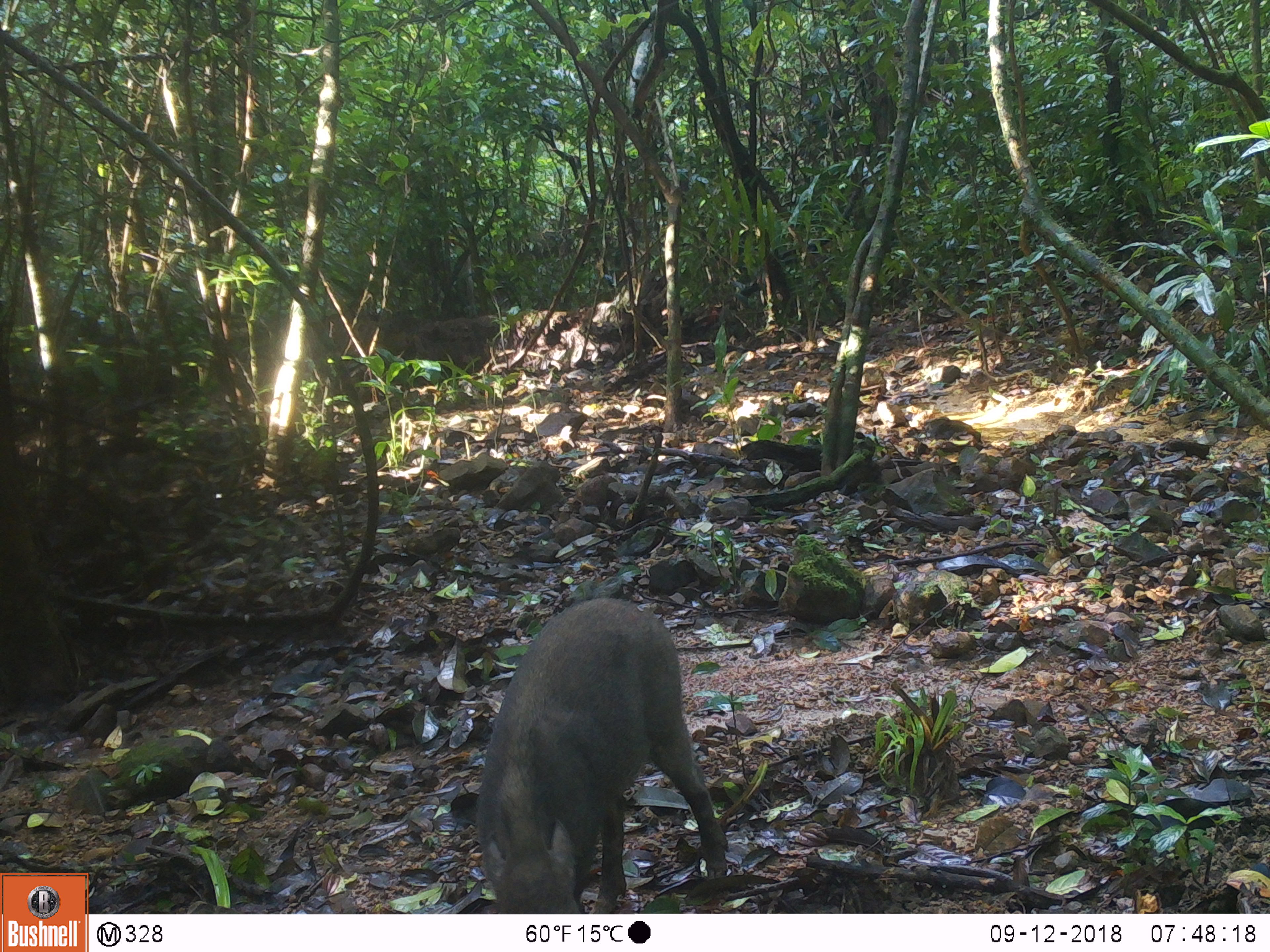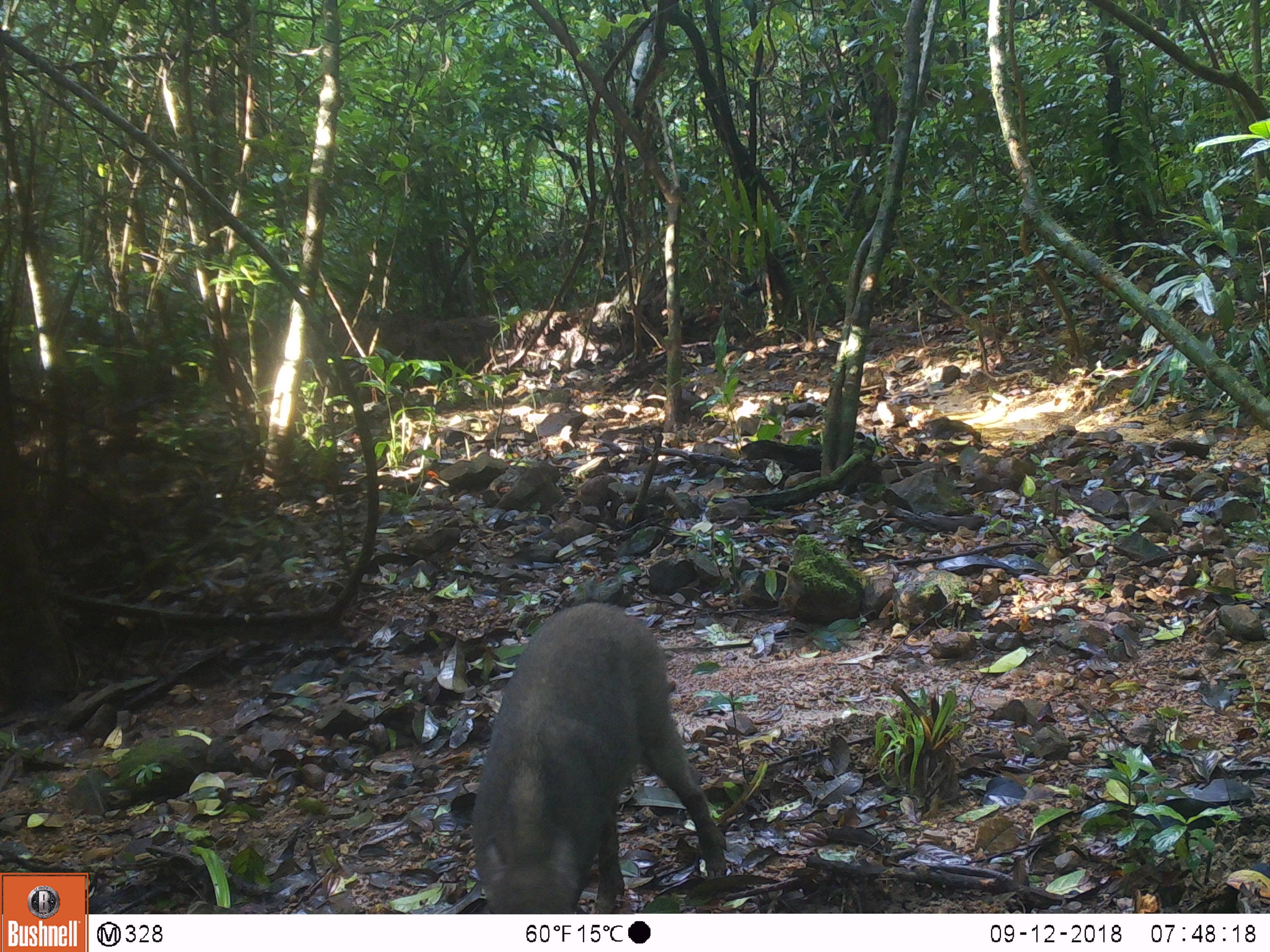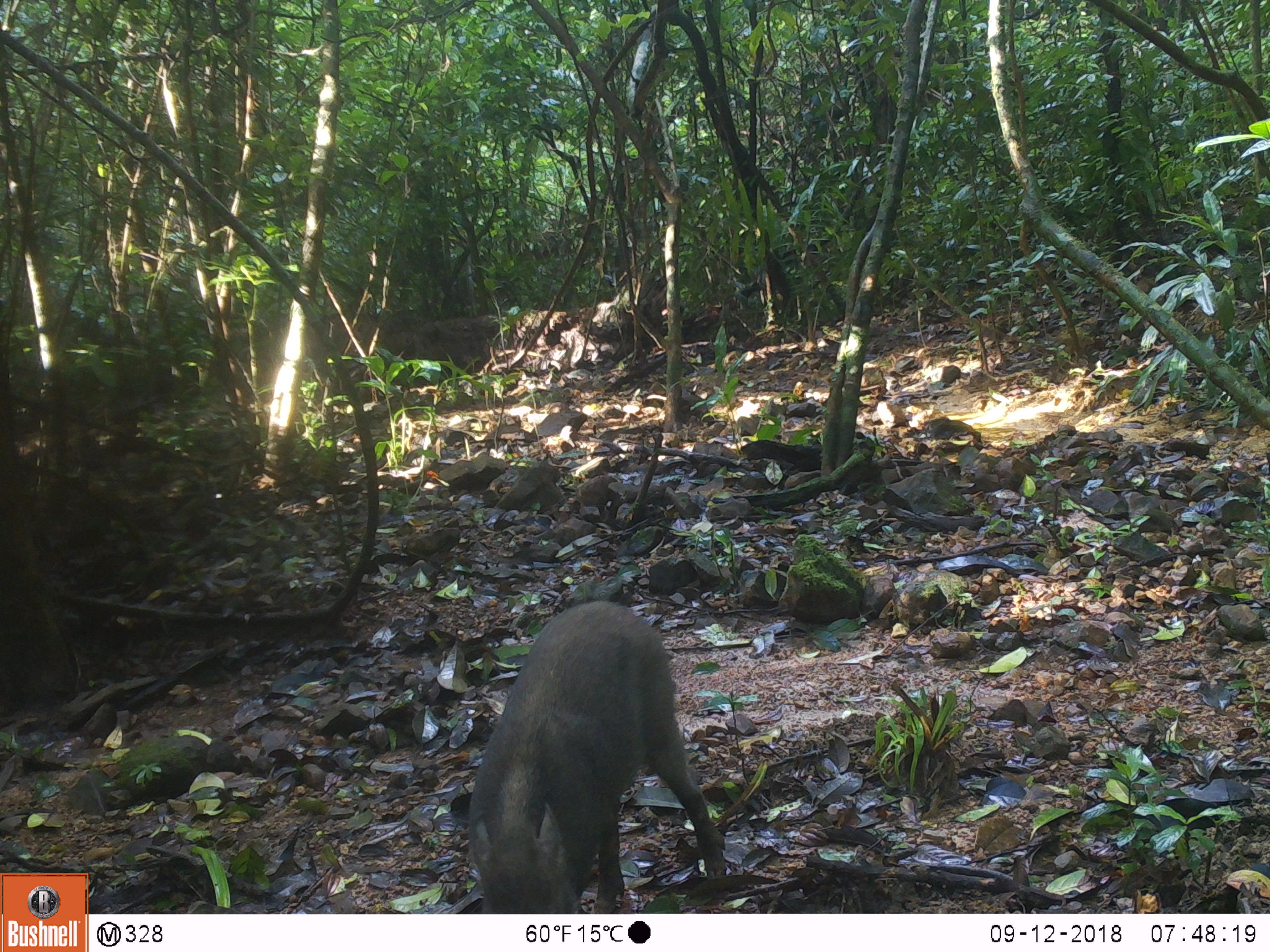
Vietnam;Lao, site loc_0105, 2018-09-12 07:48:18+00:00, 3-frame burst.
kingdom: Animalia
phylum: Chordata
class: Mammalia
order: Artiodactyla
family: Suidae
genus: Sus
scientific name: Sus scrofa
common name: eurasian wild pig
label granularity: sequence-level